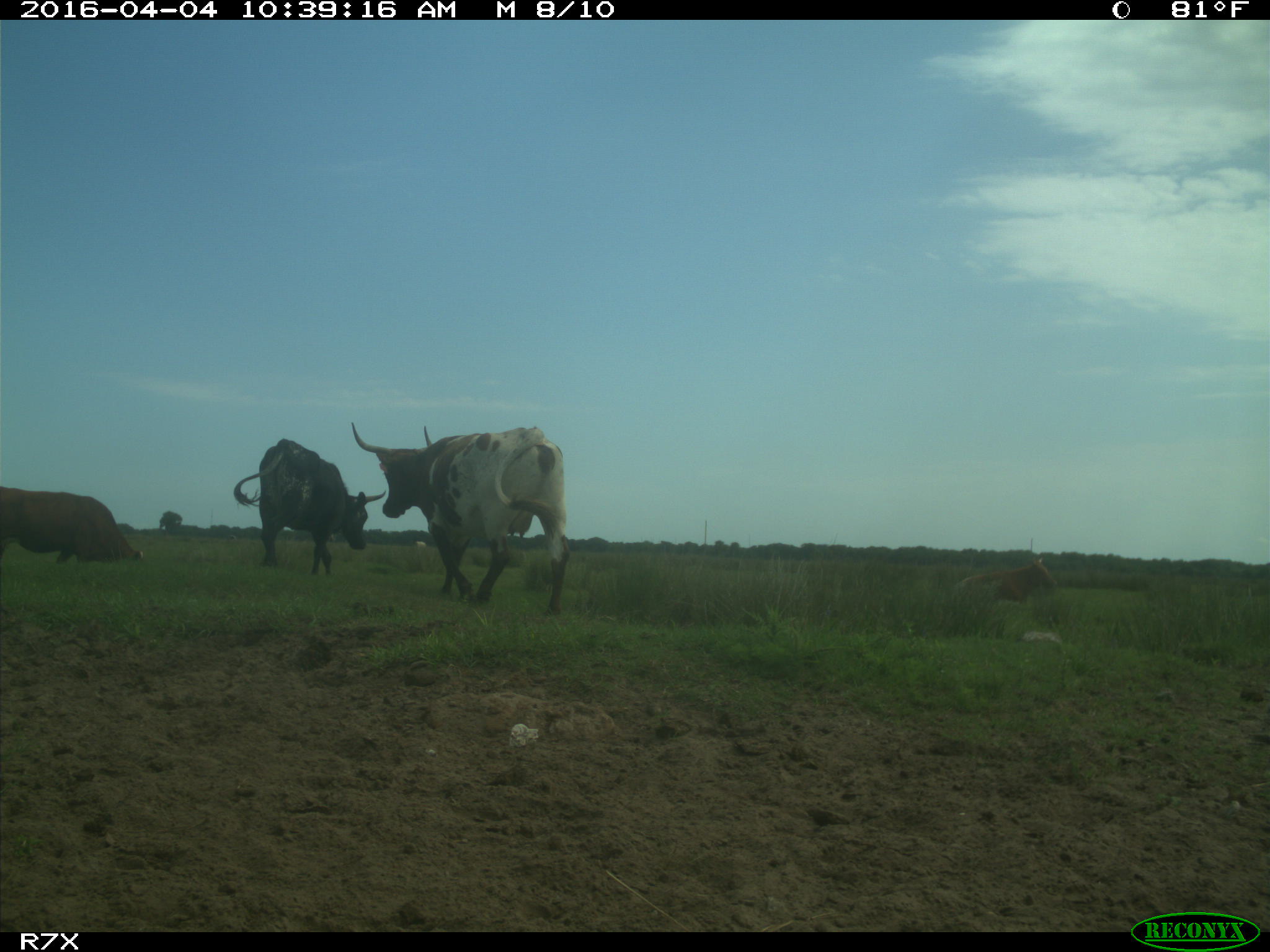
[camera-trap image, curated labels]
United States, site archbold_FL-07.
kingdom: Animalia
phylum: Chordata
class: Mammalia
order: Artiodactyla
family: Bovidae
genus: Bos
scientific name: Bos taurus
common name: domestic cow